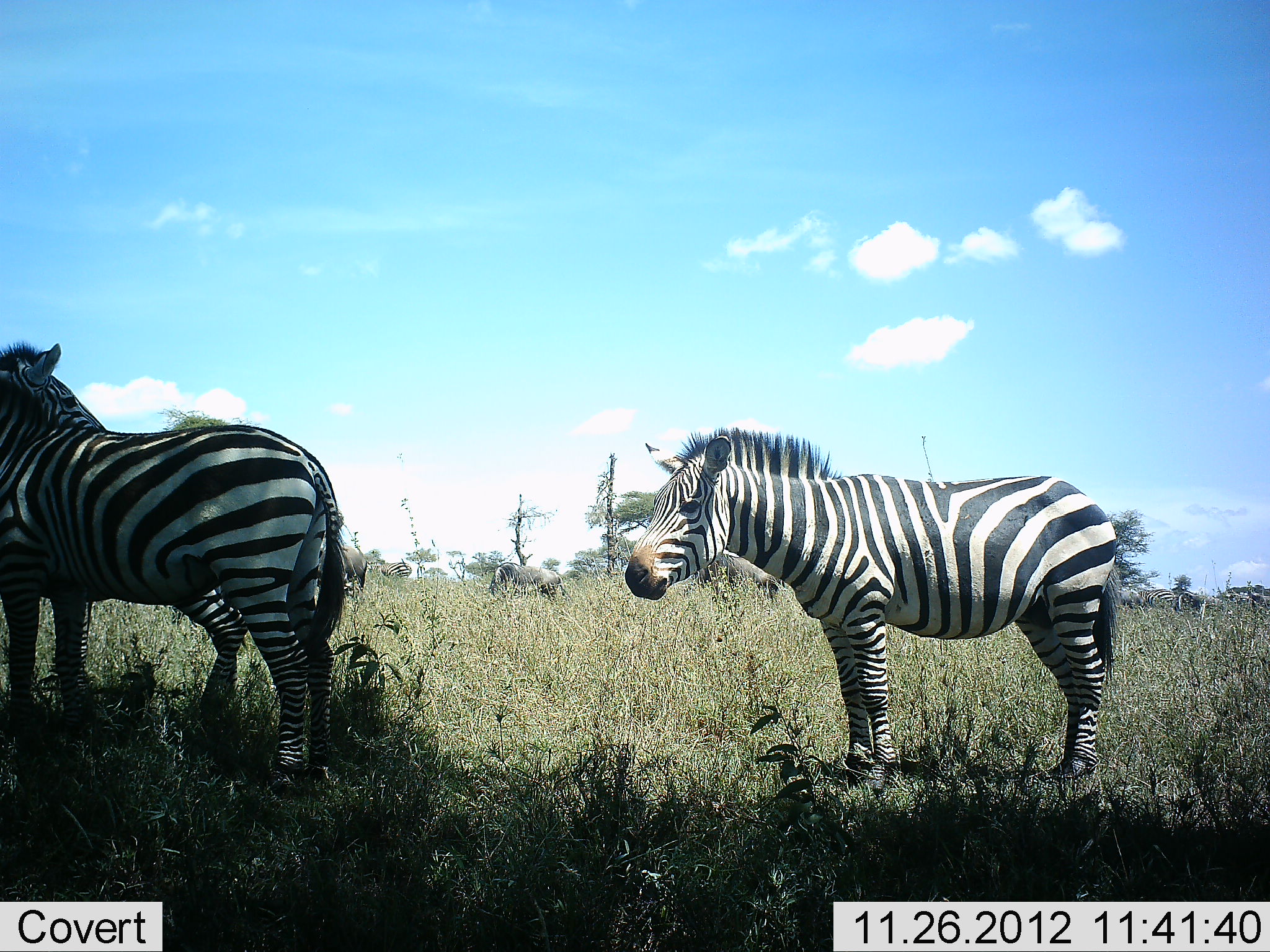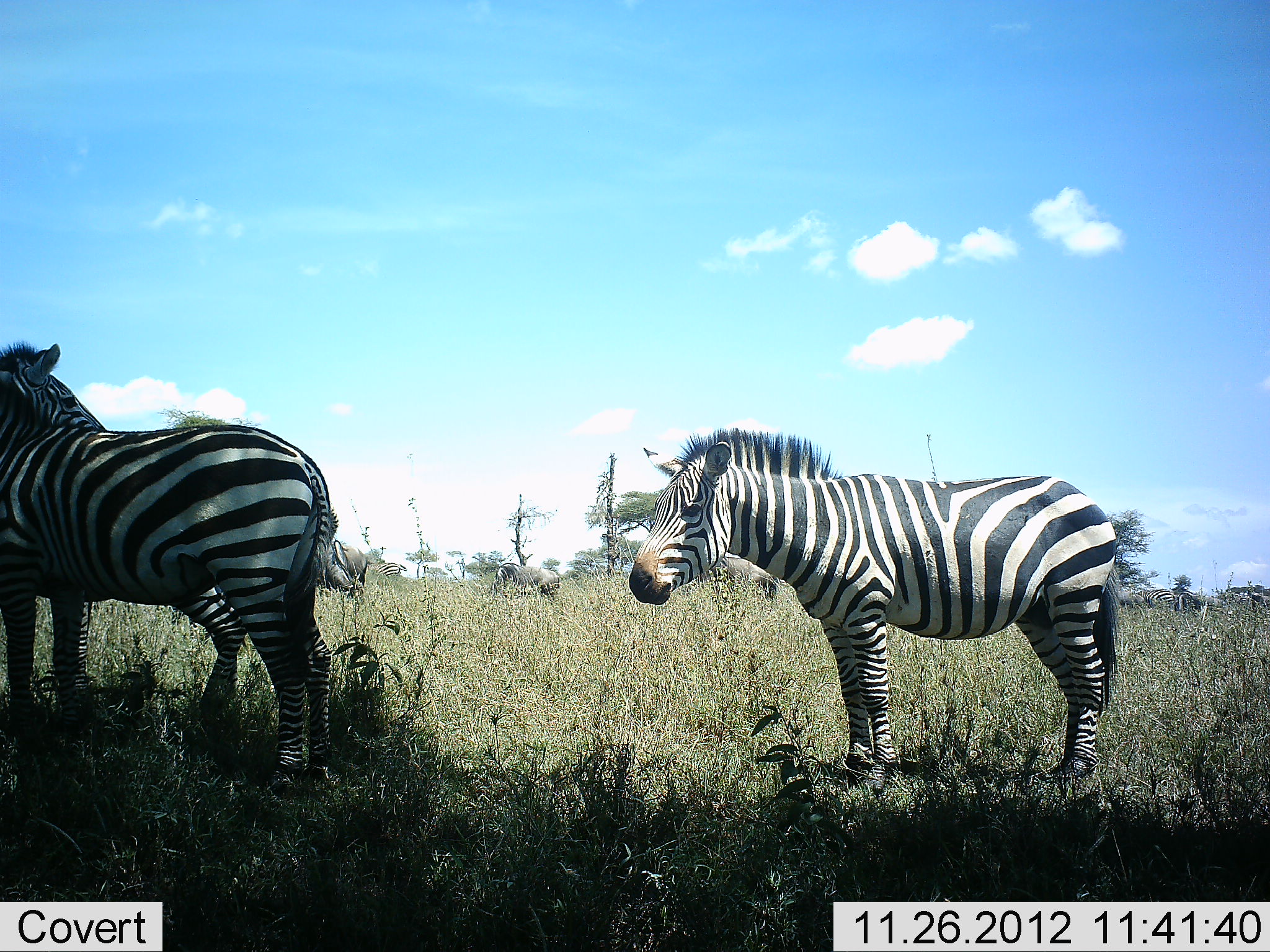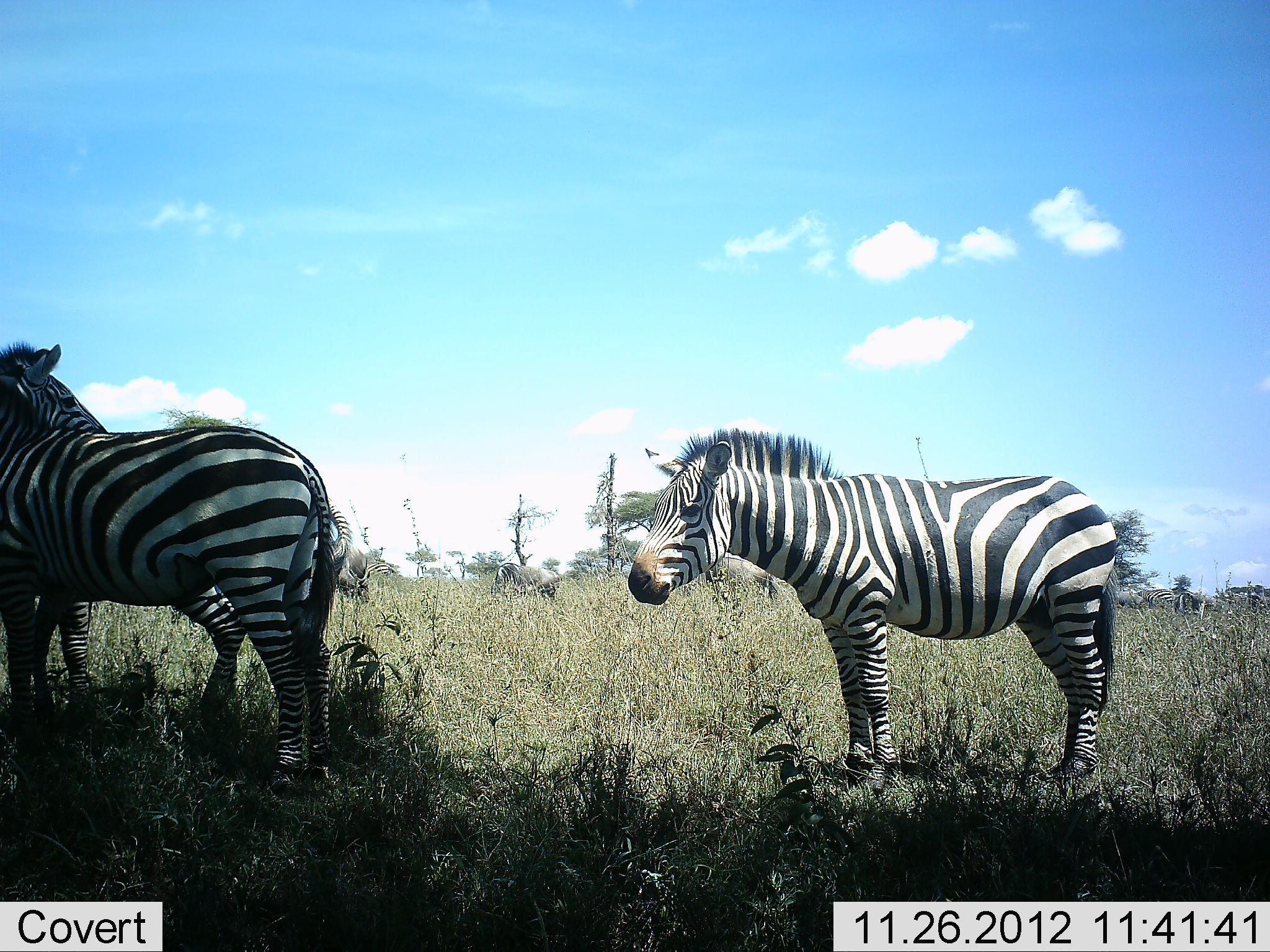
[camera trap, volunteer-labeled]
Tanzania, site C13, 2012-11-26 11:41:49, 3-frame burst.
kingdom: Animalia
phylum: Chordata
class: Mammalia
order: Perissodactyla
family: Equidae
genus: Equus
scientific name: Equus quagga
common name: plains zebra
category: zebra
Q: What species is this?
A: Zebra (plains zebra) (Equus quagga).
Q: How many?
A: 3.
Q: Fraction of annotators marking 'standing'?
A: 100%.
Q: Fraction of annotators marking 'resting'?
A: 0%.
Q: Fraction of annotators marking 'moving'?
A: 0%.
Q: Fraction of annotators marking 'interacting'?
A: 0%.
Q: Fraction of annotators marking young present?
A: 16%.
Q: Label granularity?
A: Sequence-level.